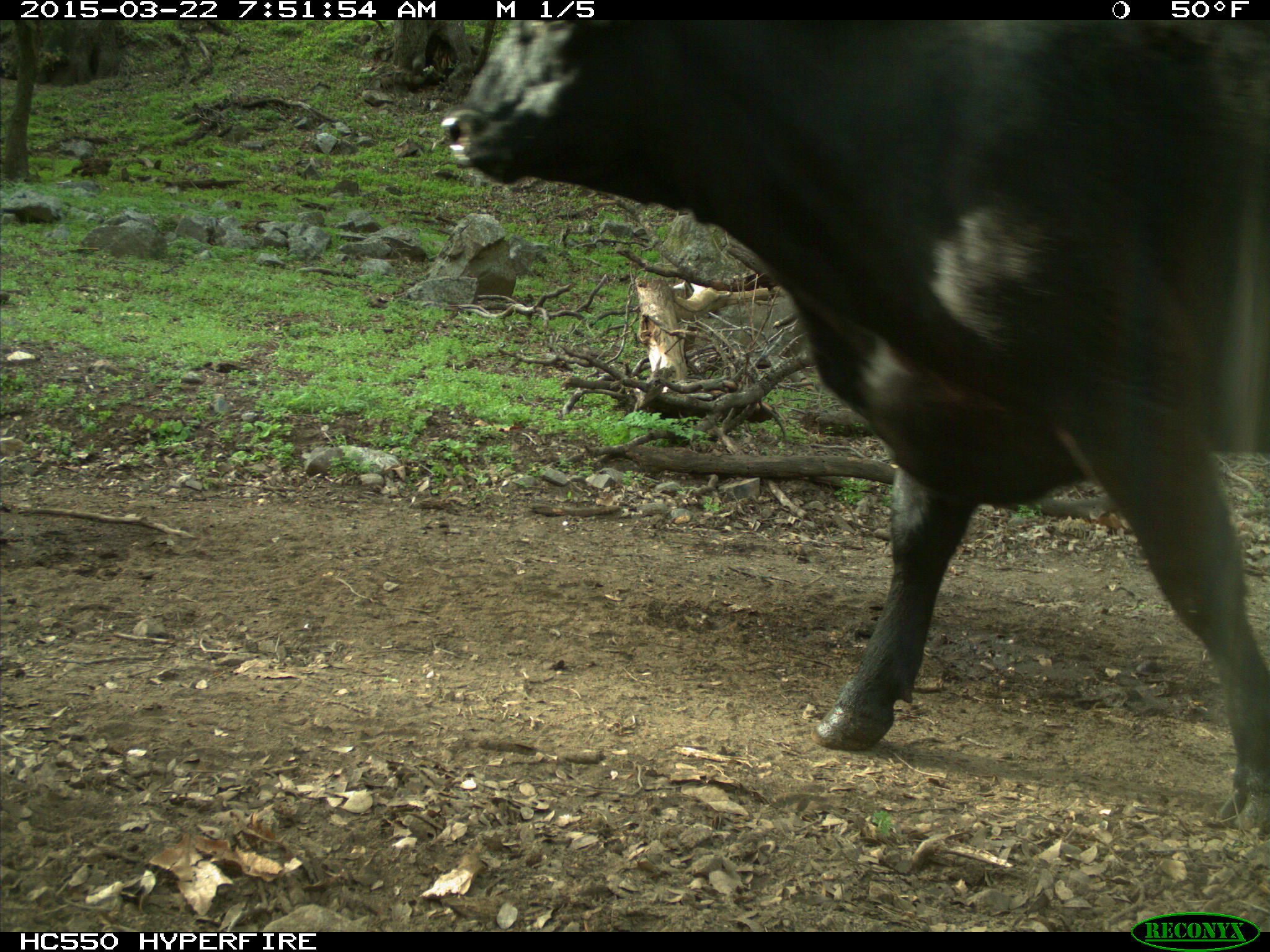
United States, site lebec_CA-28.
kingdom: Animalia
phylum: Chordata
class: Mammalia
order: Artiodactyla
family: Bovidae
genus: Bos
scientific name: Bos taurus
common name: domestic cow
Bos taurus (domestic cow).